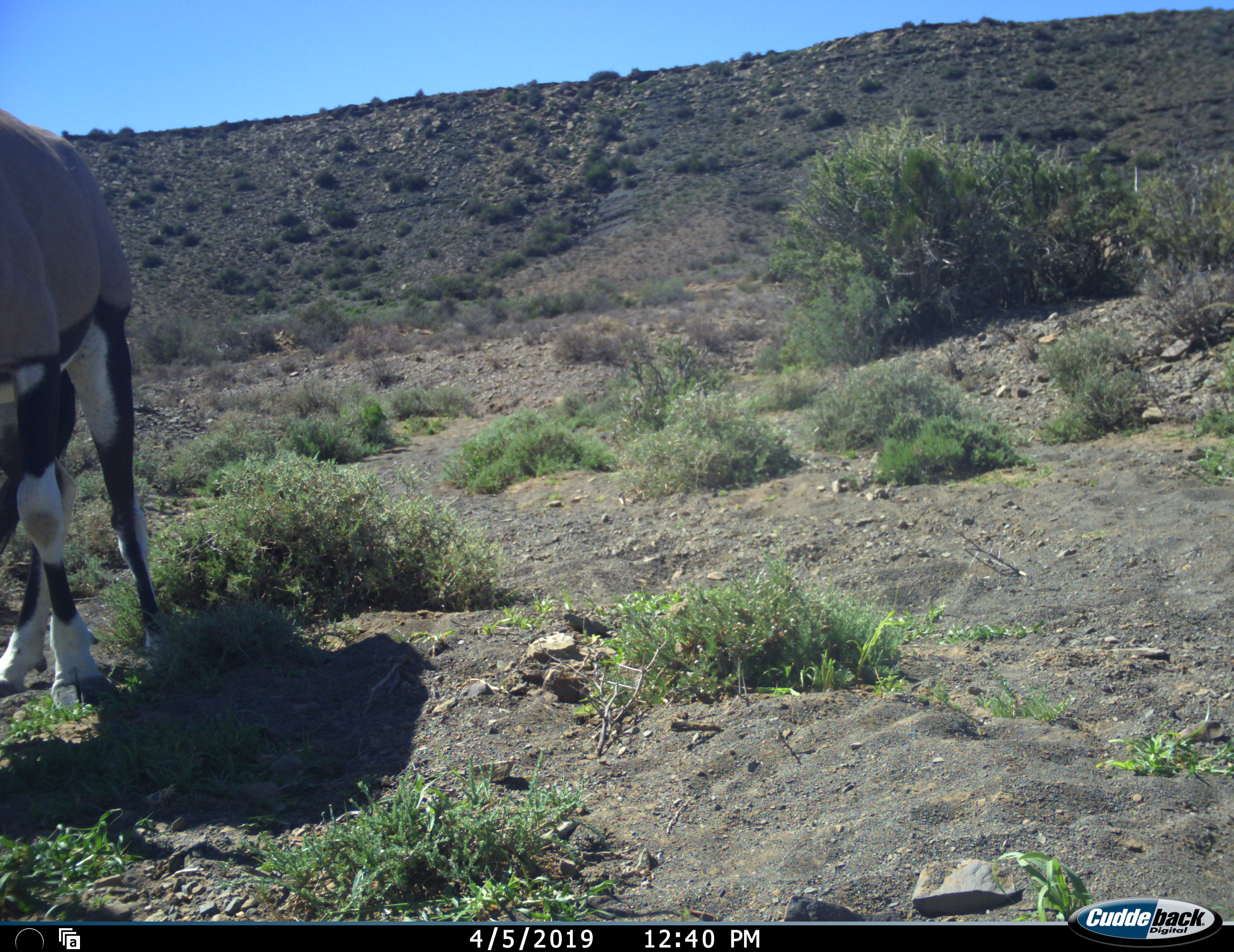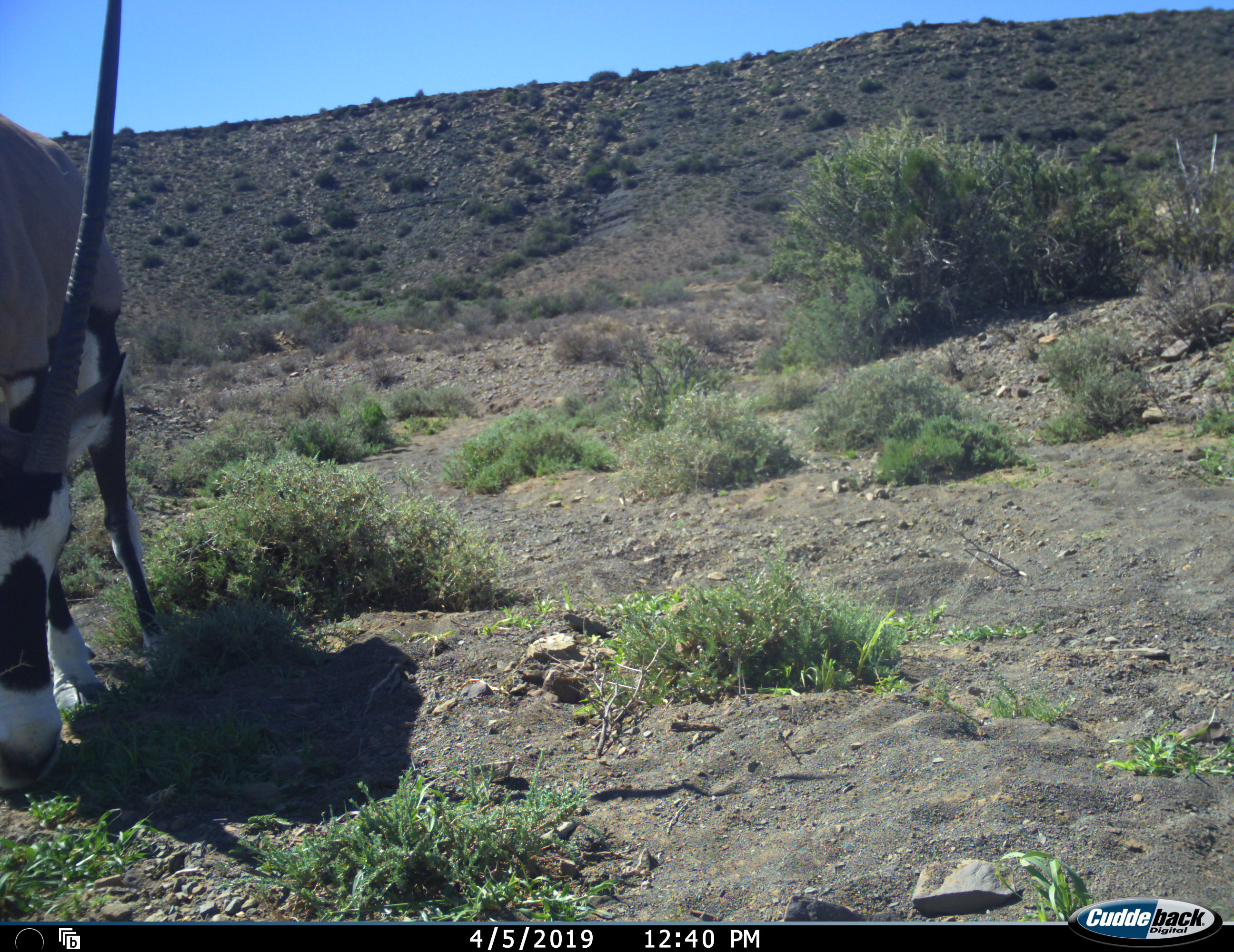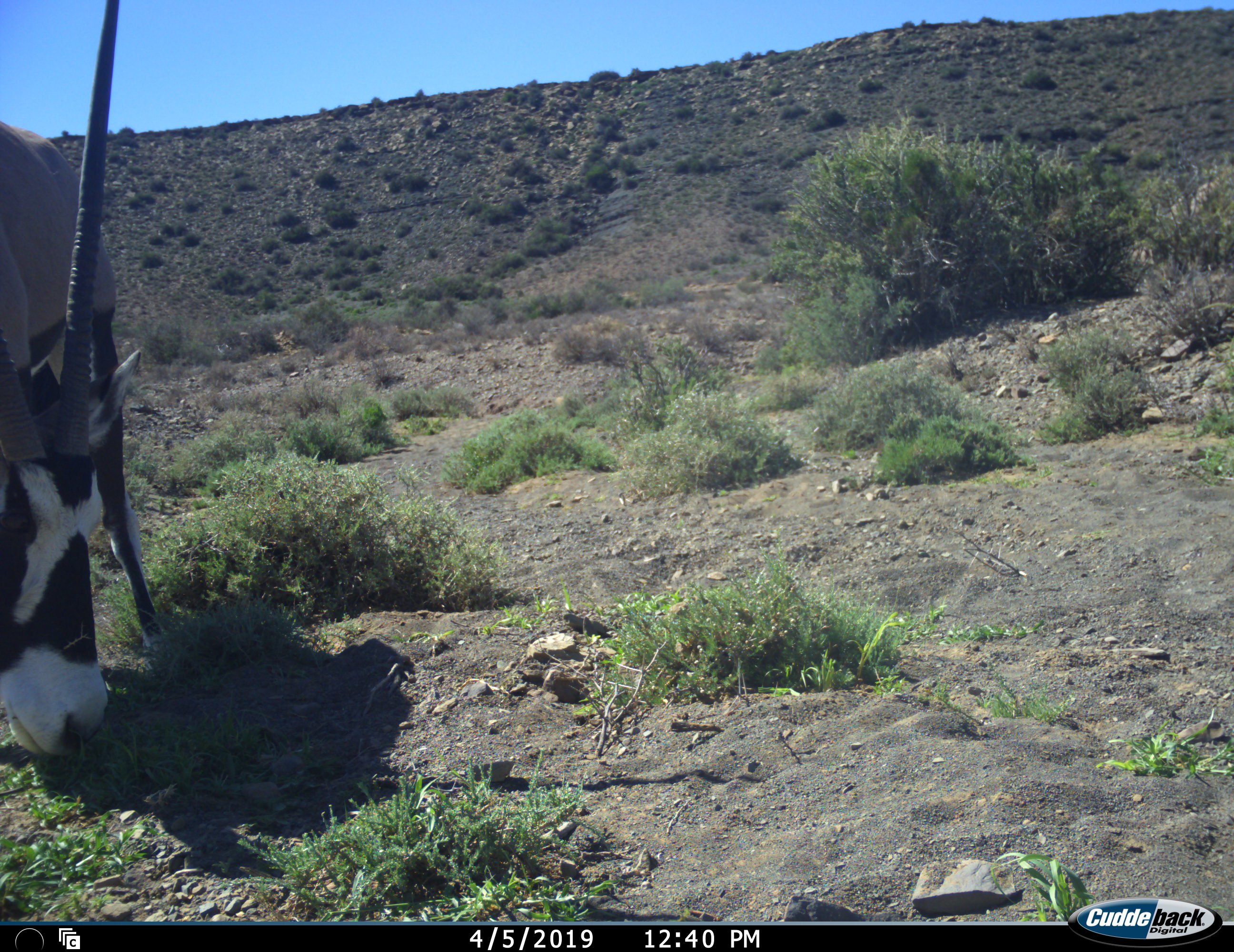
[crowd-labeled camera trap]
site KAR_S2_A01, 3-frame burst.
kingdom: Animalia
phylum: Chordata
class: Mammalia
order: Artiodactyla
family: Bovidae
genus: Oryx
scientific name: Oryx gazella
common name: gemsbok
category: oryx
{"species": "oryx (gemsbok) (Oryx gazella)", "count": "2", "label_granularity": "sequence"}